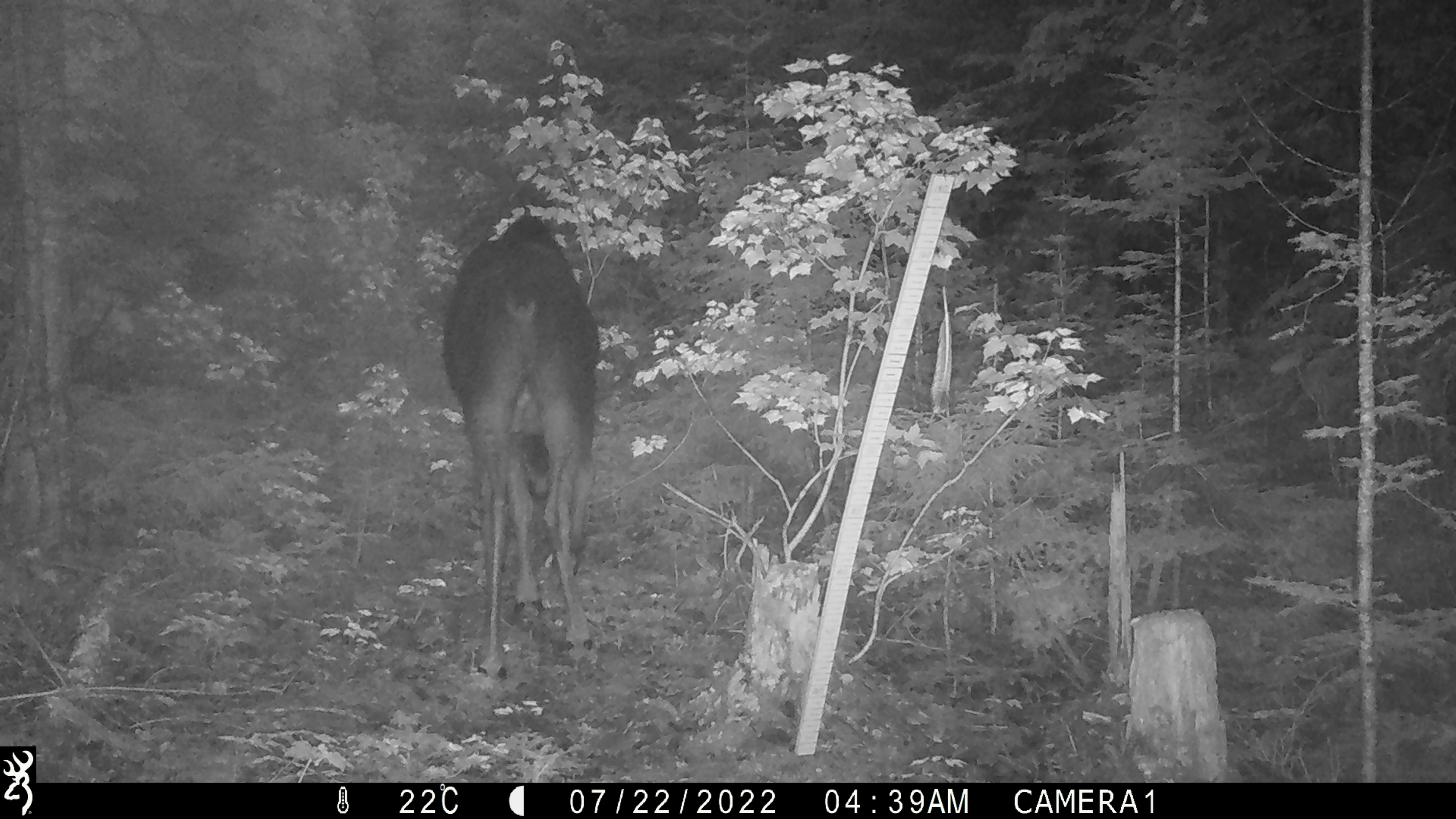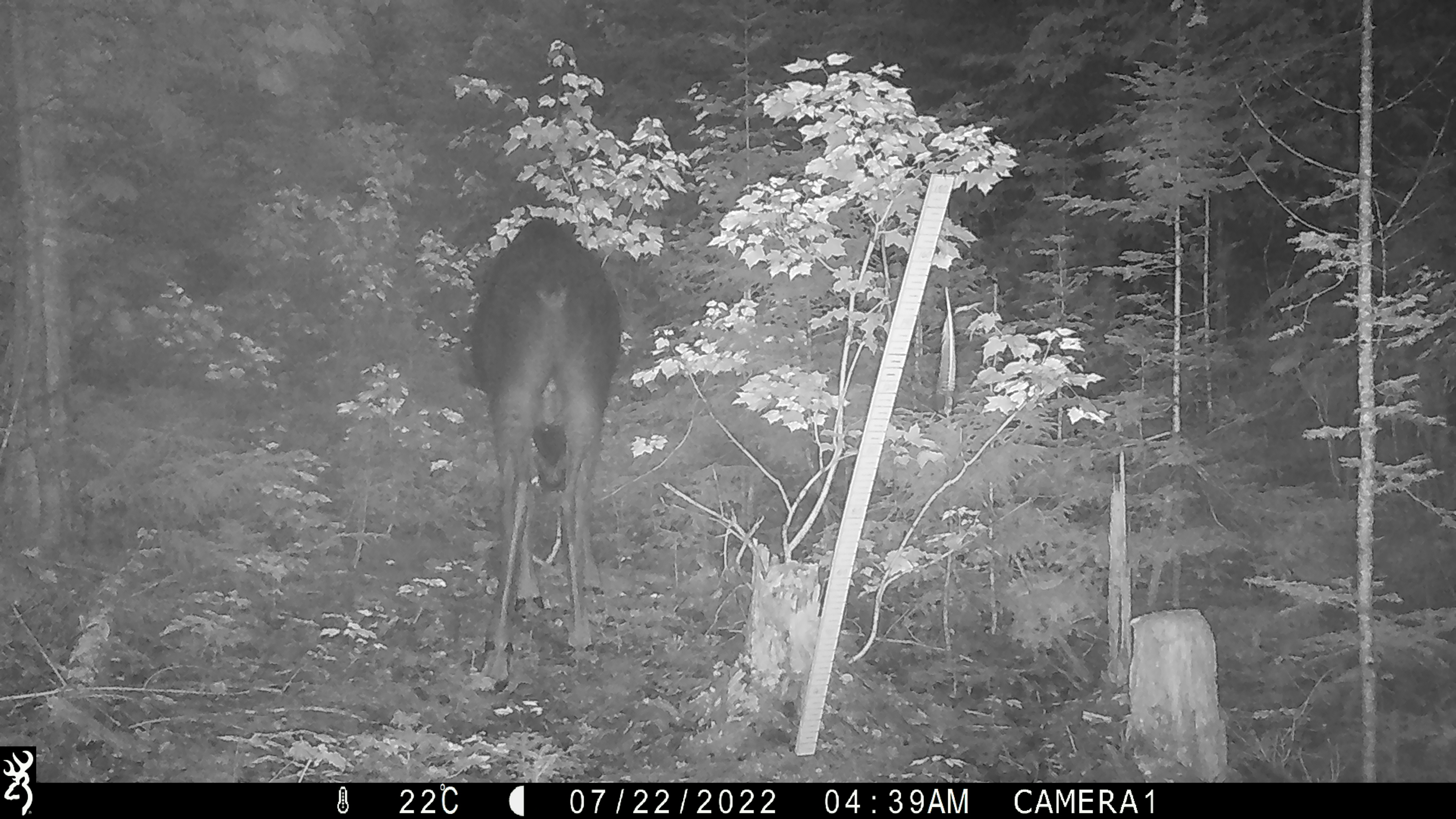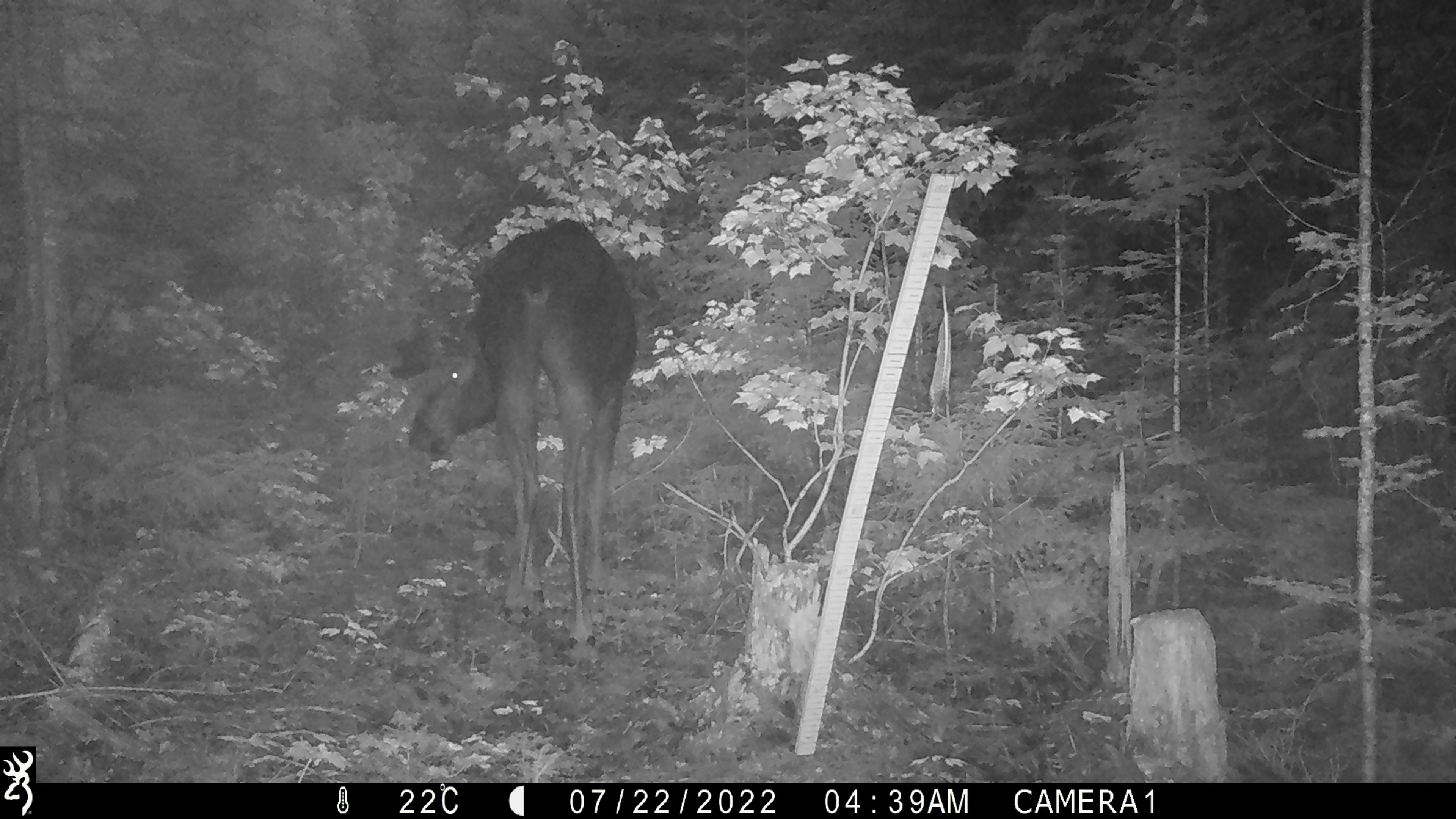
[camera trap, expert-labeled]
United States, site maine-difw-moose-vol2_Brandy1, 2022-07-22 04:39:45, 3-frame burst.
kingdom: Animalia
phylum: Chordata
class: Mammalia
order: Artiodactyla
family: Cervidae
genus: Alces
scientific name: Alces alces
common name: moose